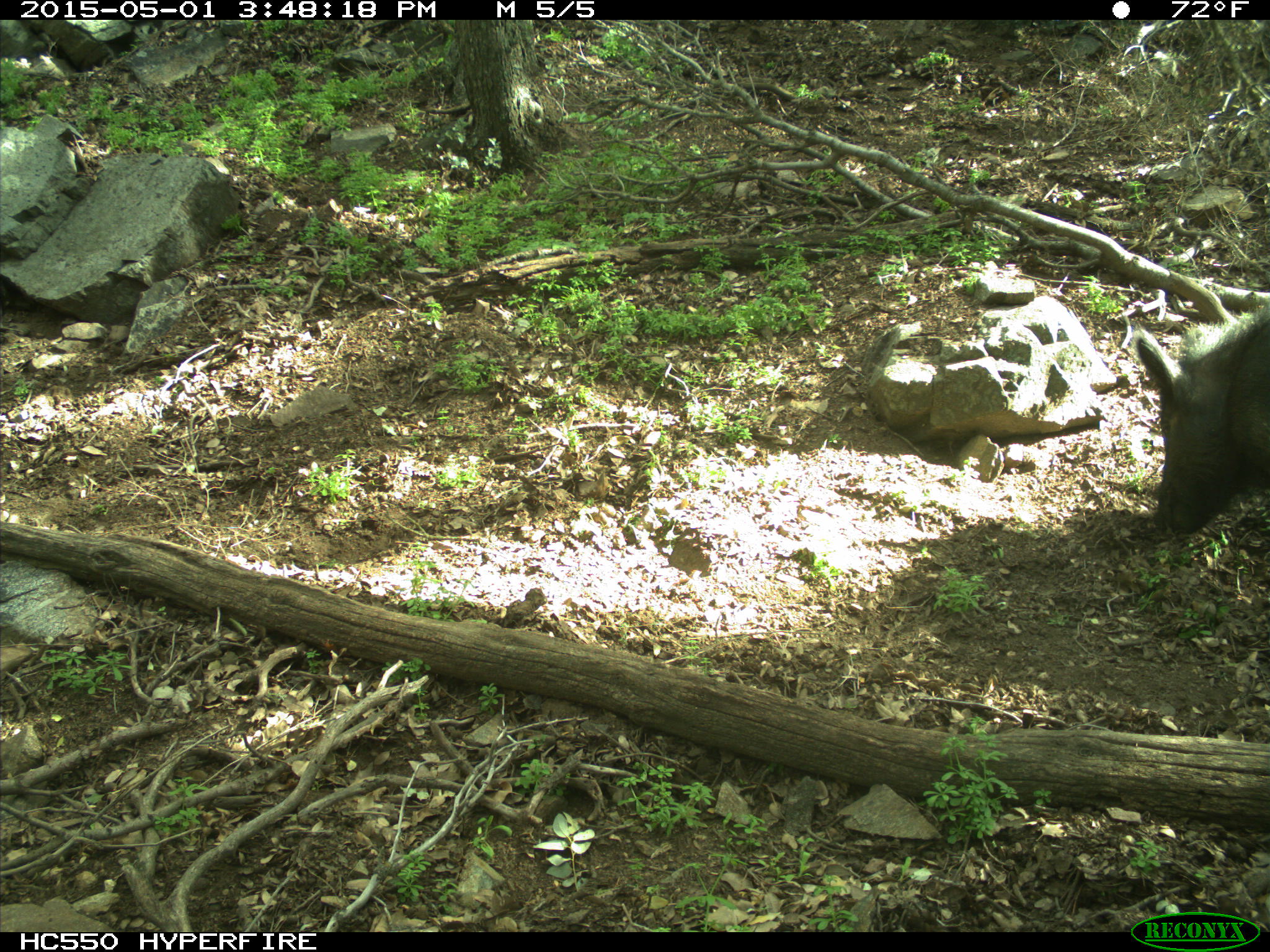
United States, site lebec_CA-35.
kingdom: Animalia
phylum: Chordata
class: Mammalia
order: Artiodactyla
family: Suidae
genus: Sus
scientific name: Sus scrofa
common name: wild boar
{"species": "Sus scrofa (wild boar)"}